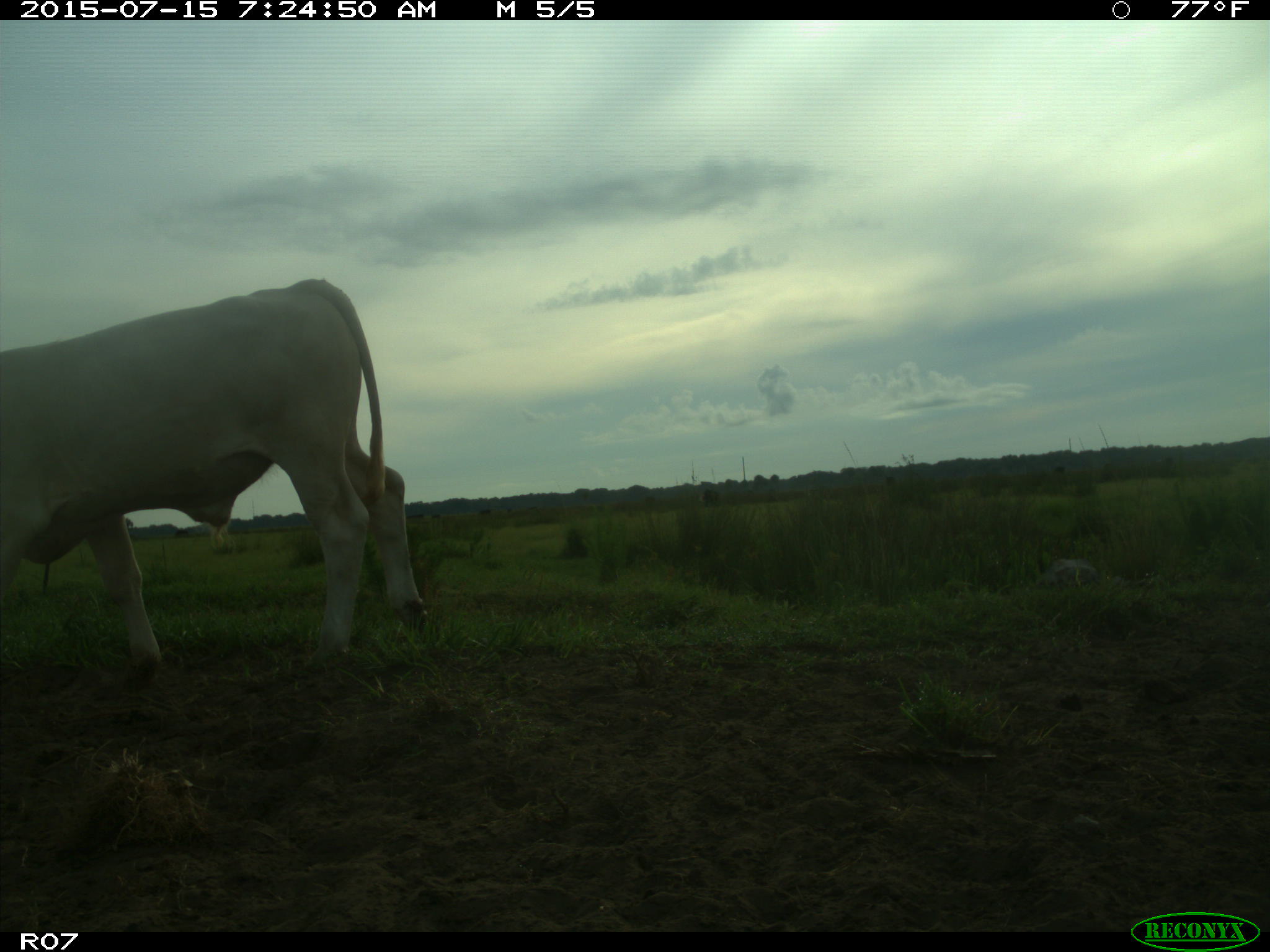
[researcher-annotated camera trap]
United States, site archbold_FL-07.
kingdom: Animalia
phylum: Chordata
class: Mammalia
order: Artiodactyla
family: Bovidae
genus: Bos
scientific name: Bos taurus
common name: domestic cow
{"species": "Bos taurus (domestic cow)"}